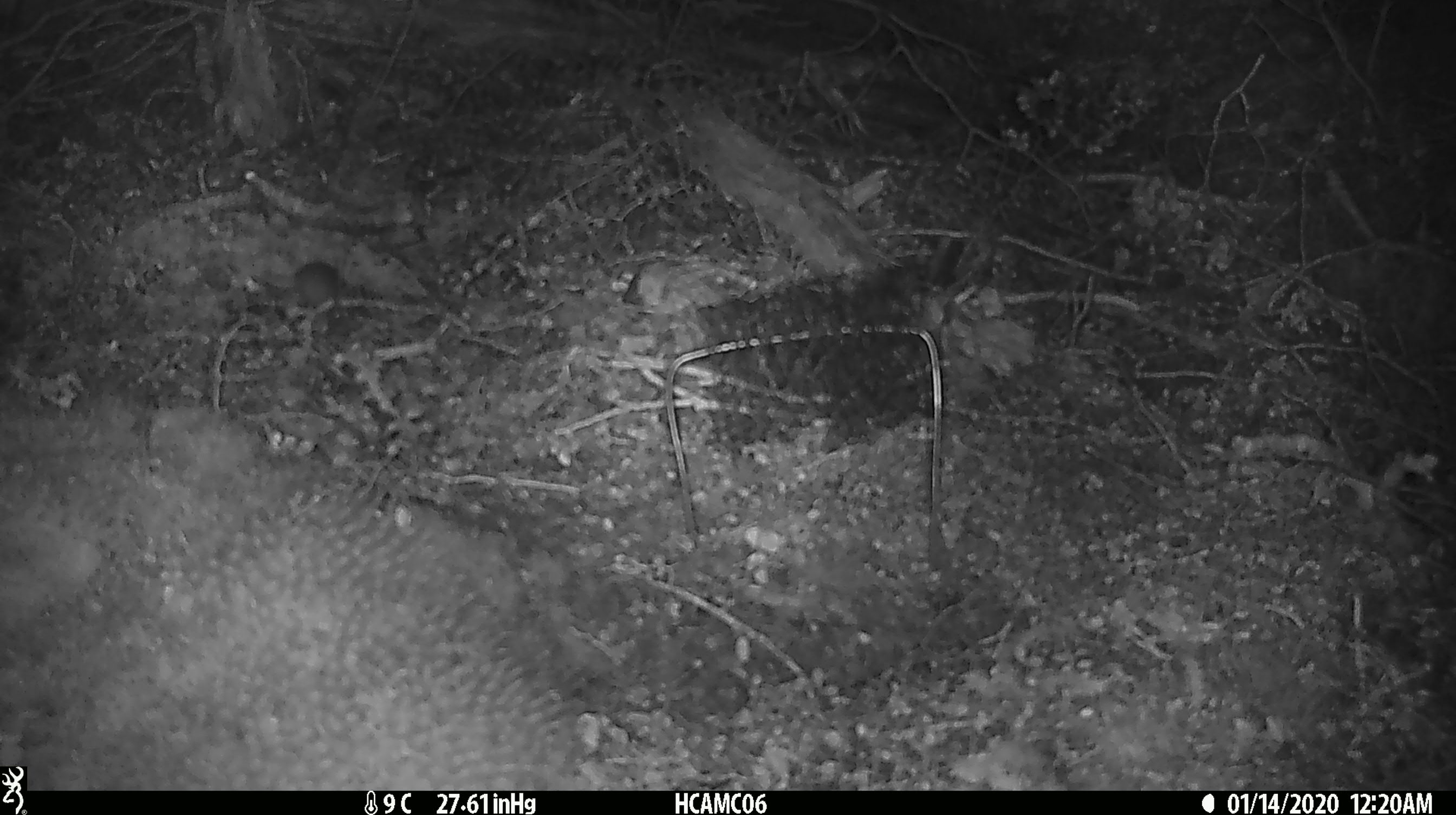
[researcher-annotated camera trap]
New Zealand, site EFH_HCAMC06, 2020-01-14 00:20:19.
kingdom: Animalia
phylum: Chordata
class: Mammalia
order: Rodentia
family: Muridae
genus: Mus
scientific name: Mus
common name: mouse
Mouse (Mus).